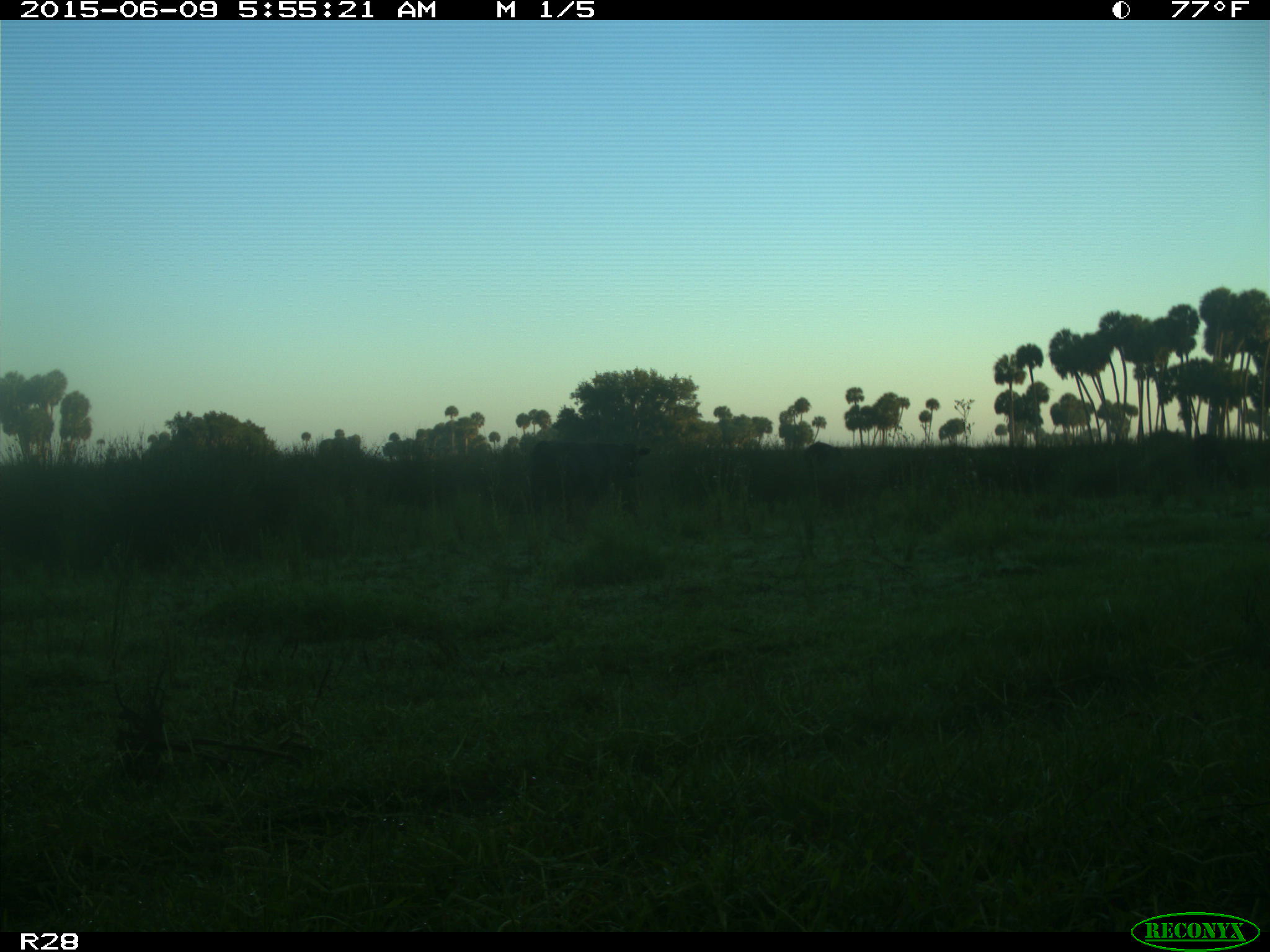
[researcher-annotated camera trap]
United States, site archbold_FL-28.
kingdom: Animalia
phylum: Chordata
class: Mammalia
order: Artiodactyla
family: Bovidae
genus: Bos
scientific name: Bos taurus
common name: domestic cow